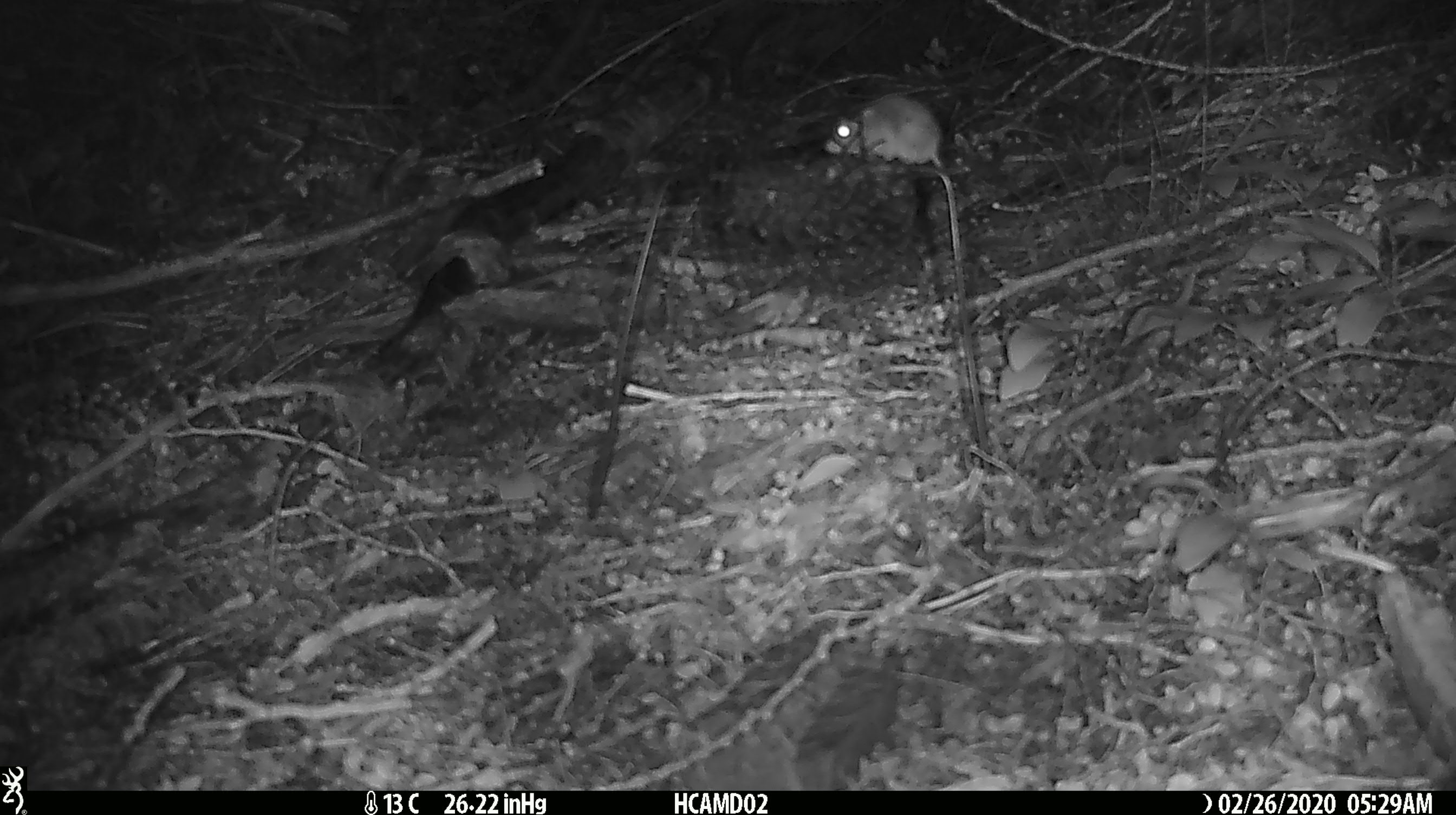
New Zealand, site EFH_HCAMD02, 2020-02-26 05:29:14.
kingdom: Animalia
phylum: Chordata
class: Mammalia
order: Rodentia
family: Muridae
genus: Mus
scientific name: Mus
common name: mouse